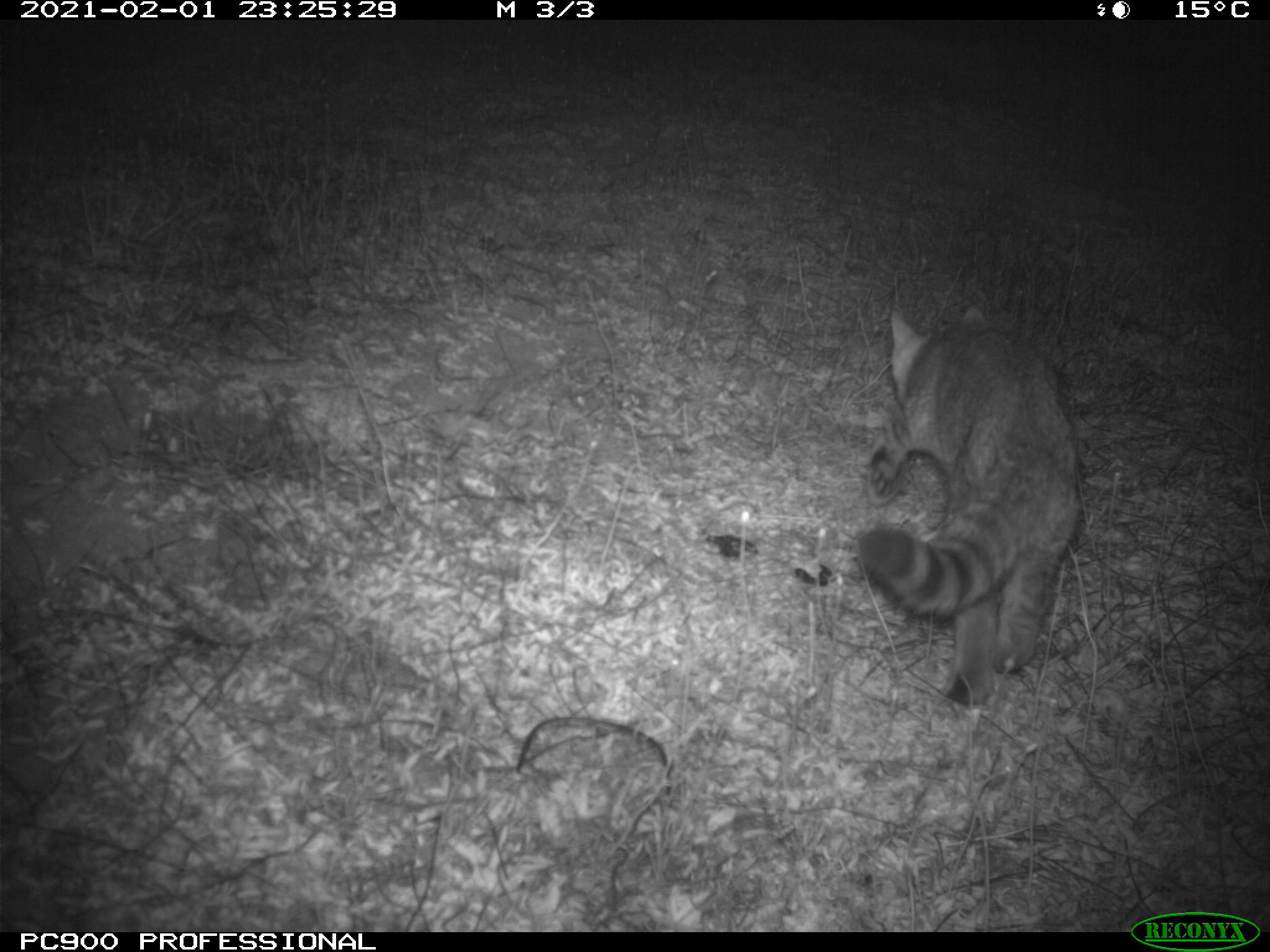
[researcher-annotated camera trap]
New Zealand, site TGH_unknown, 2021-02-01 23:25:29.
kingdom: Animalia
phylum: Chordata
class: Mammalia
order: Carnivora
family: Felidae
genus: Felis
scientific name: Felis catus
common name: domestic cat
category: cat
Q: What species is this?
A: Cat (domestic cat) (Felis catus).